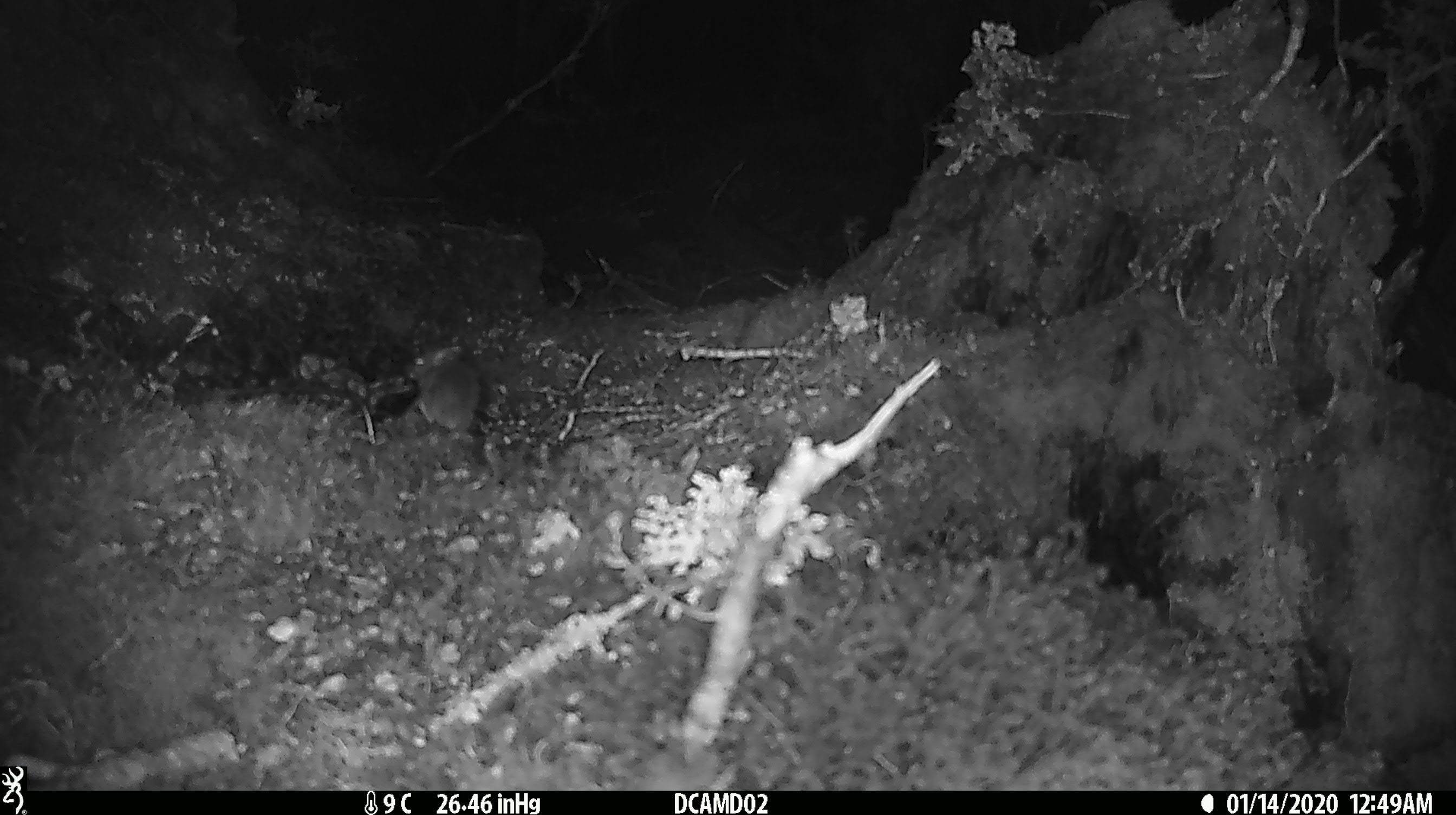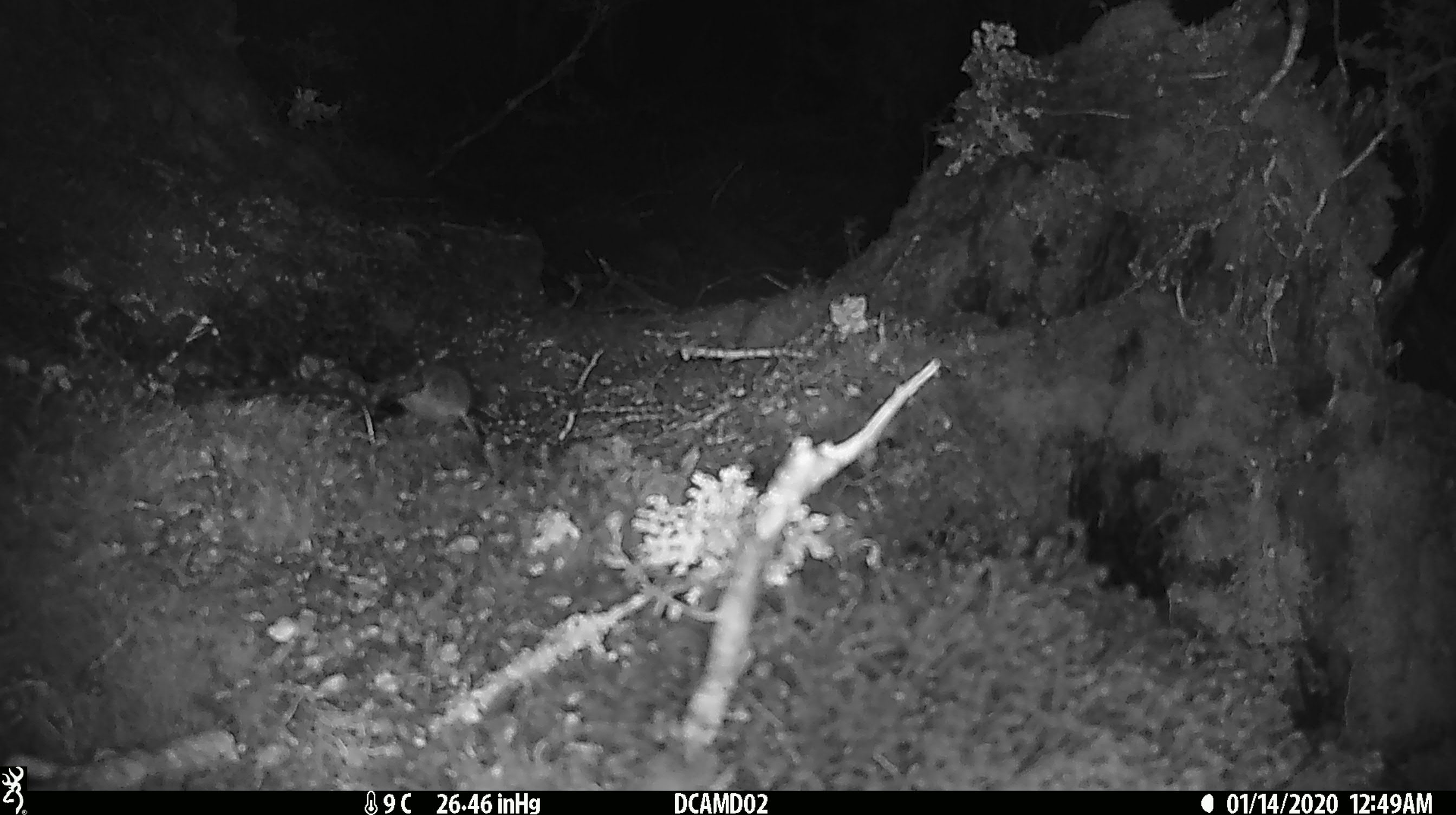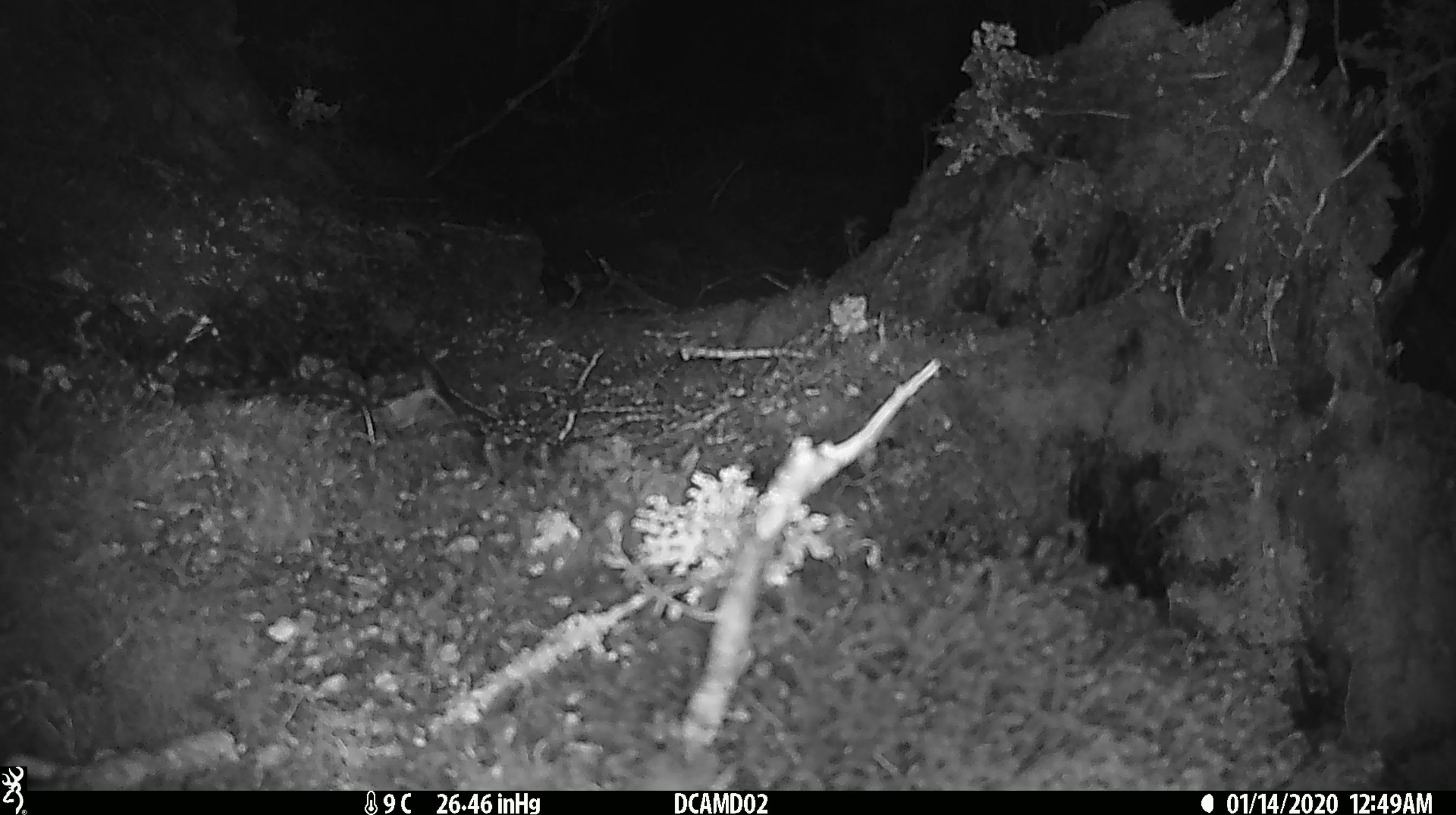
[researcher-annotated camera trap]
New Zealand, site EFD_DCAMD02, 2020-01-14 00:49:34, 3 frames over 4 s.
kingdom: Animalia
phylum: Chordata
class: Mammalia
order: Rodentia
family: Muridae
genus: Mus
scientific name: Mus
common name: mouse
Mouse (Mus).